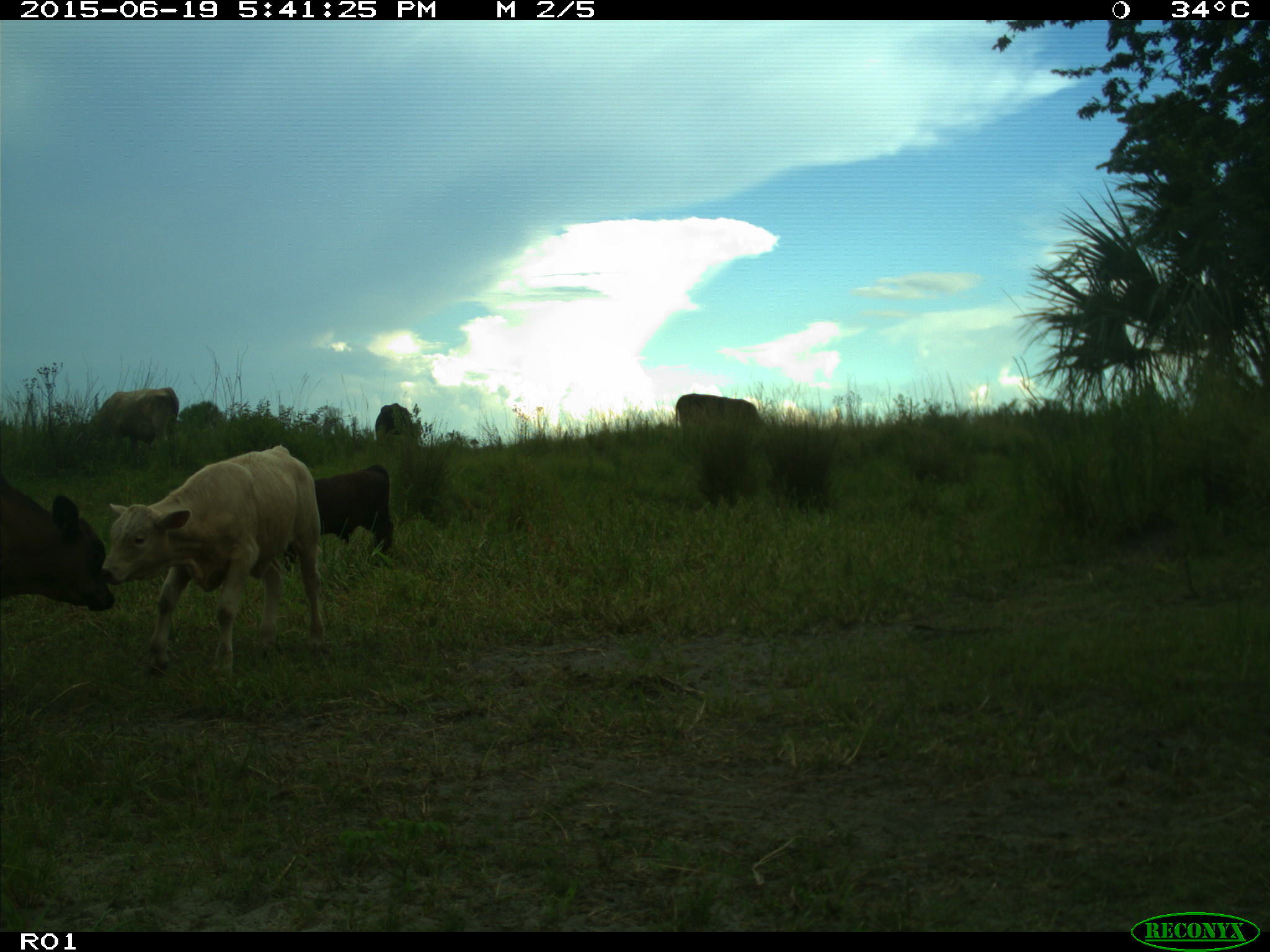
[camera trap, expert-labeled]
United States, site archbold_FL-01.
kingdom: Animalia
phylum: Chordata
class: Mammalia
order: Artiodactyla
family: Bovidae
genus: Bos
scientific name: Bos taurus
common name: domestic cow